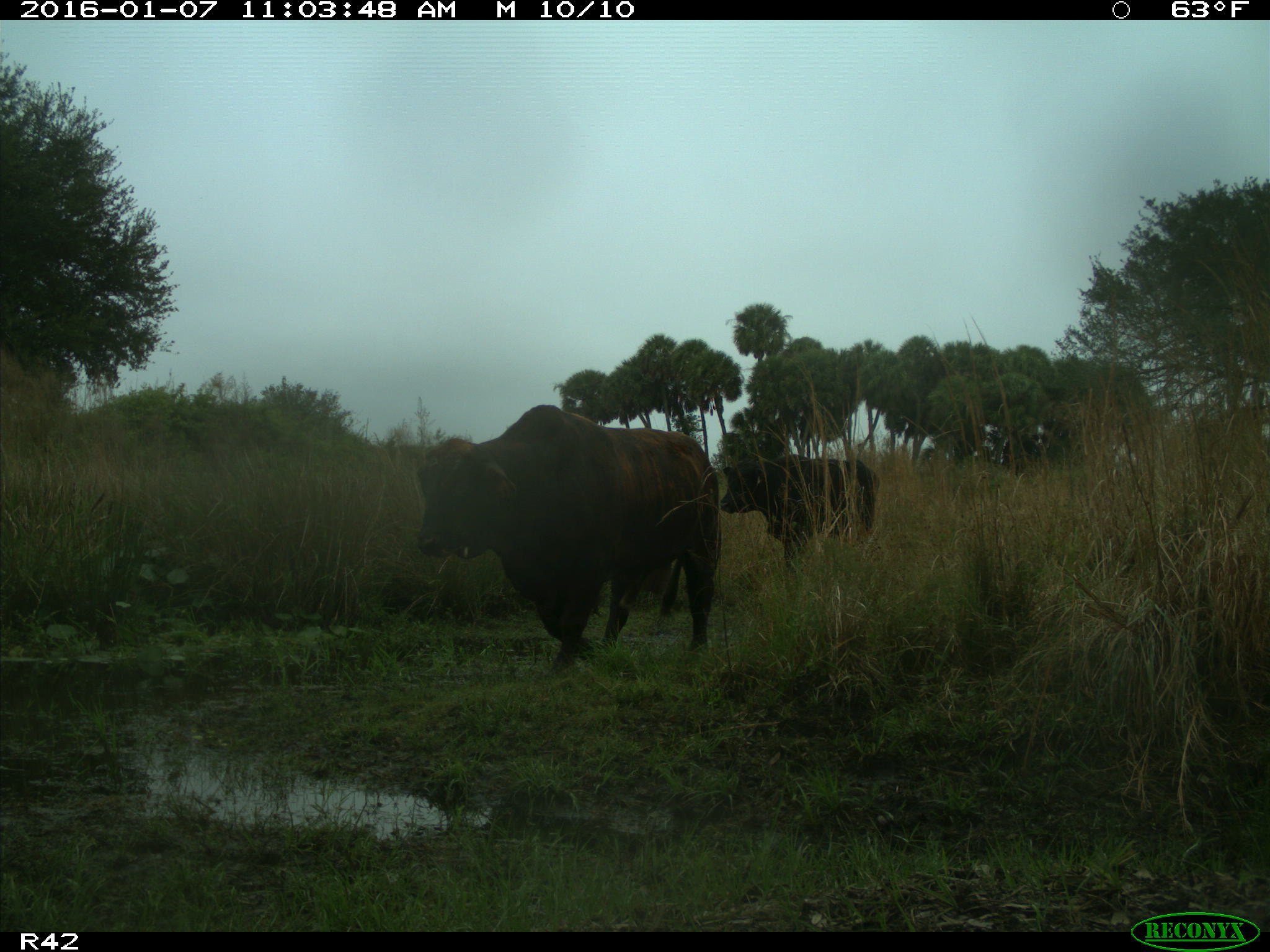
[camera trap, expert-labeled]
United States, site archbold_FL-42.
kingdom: Animalia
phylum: Chordata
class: Mammalia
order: Artiodactyla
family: Bovidae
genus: Bos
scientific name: Bos taurus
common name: domestic cow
Bos taurus (domestic cow).